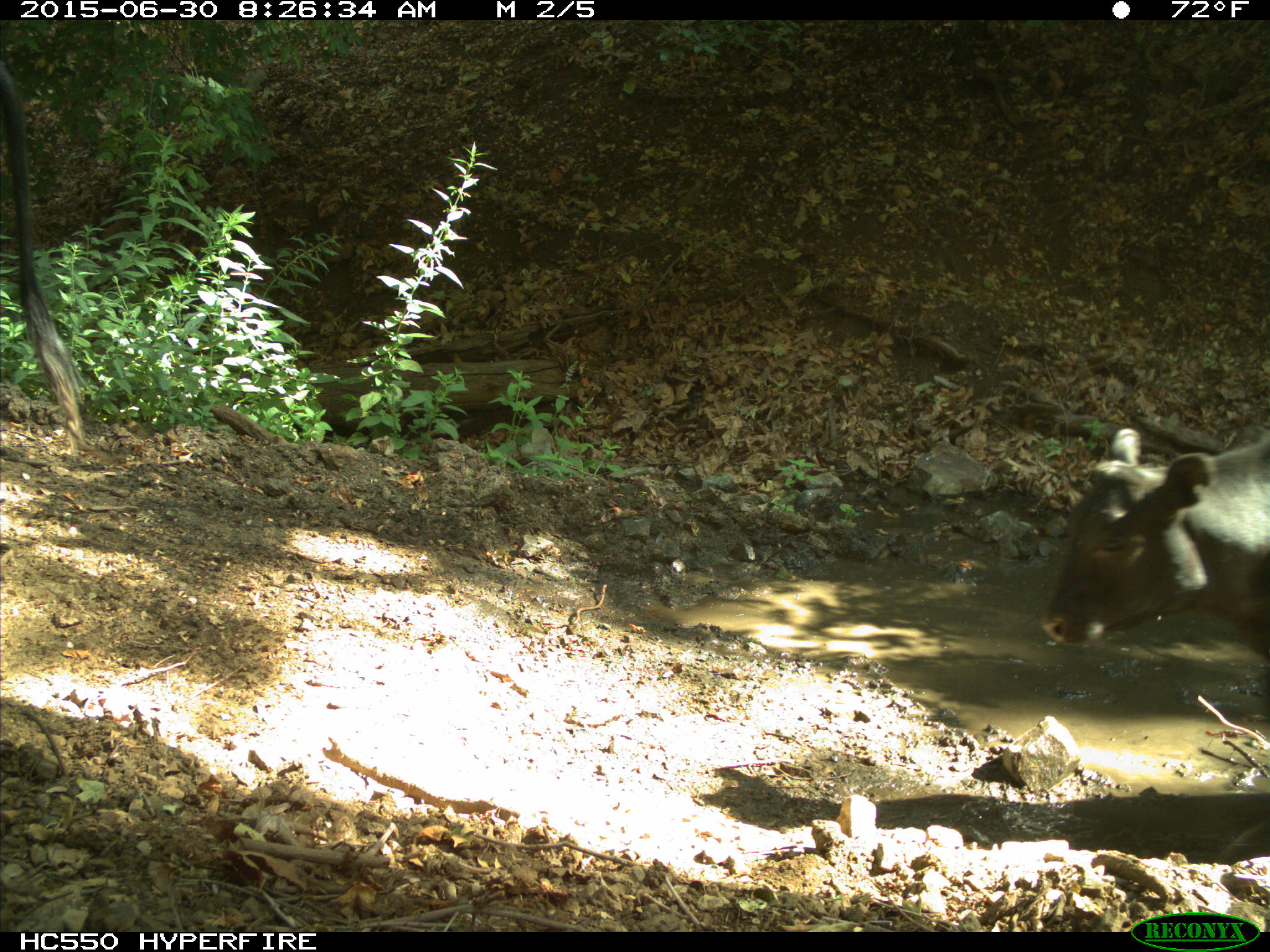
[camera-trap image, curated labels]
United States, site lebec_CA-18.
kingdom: Animalia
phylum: Chordata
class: Mammalia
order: Artiodactyla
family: Bovidae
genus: Bos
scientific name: Bos taurus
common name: domestic cow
Bos taurus (domestic cow).